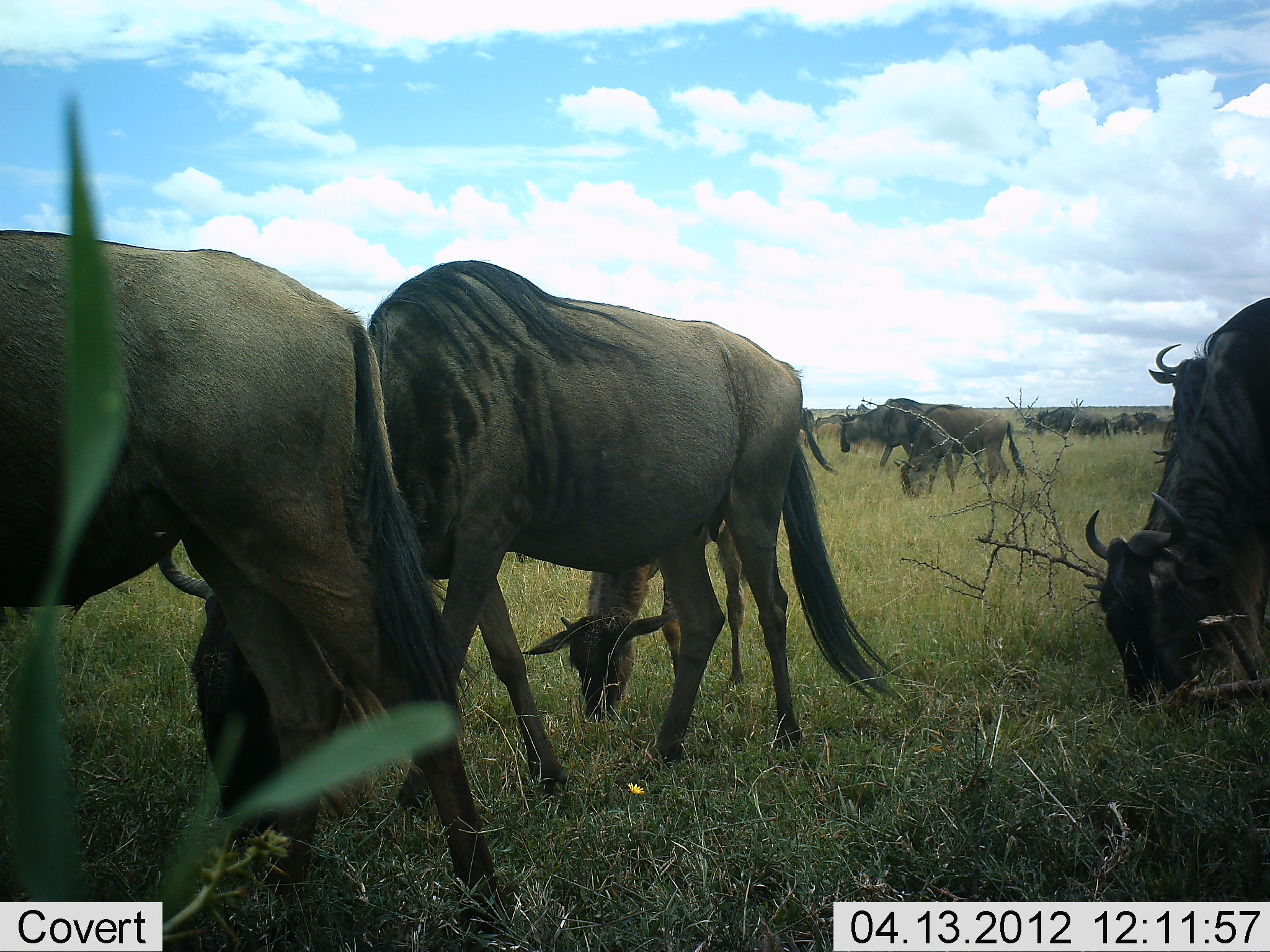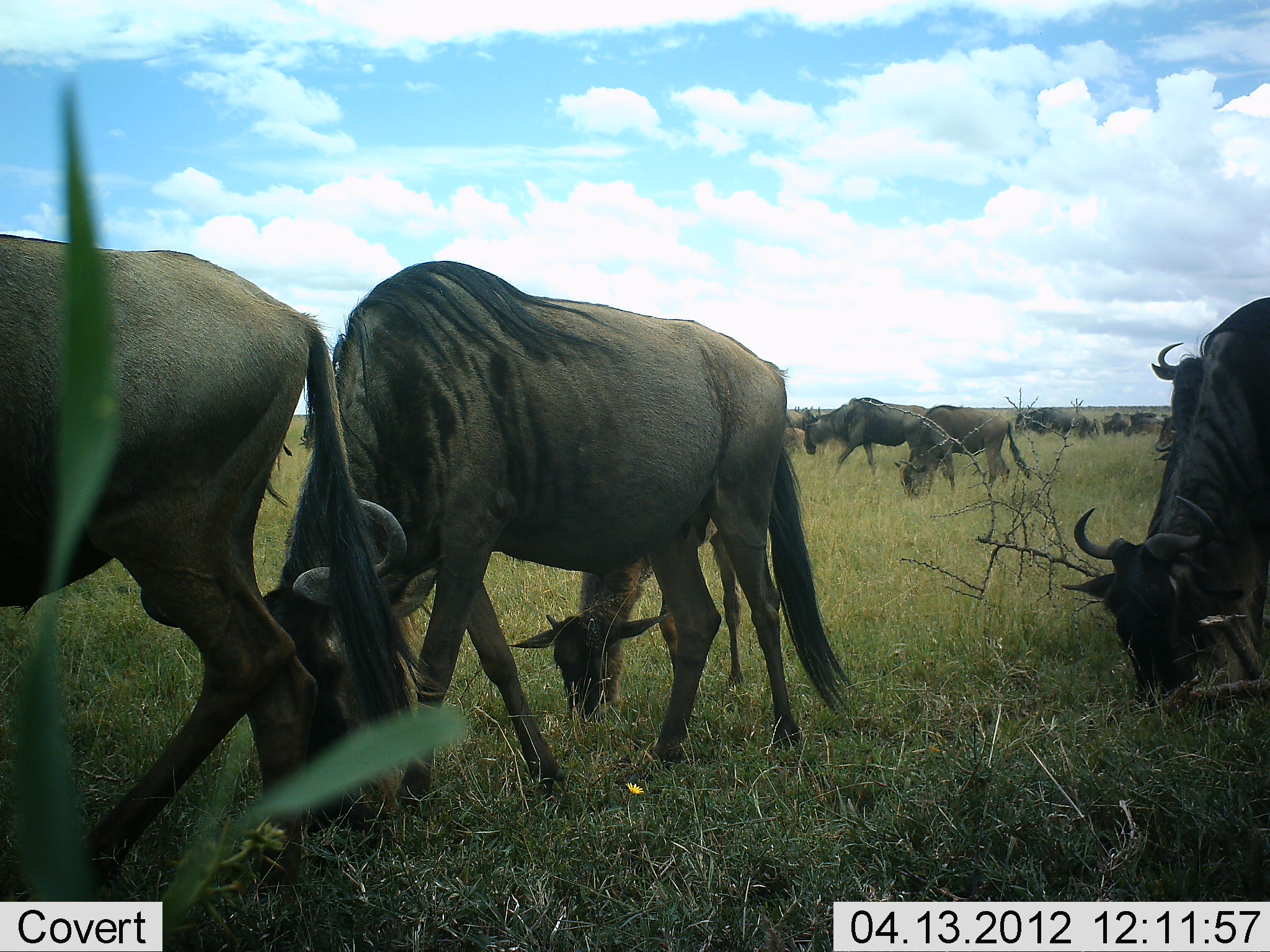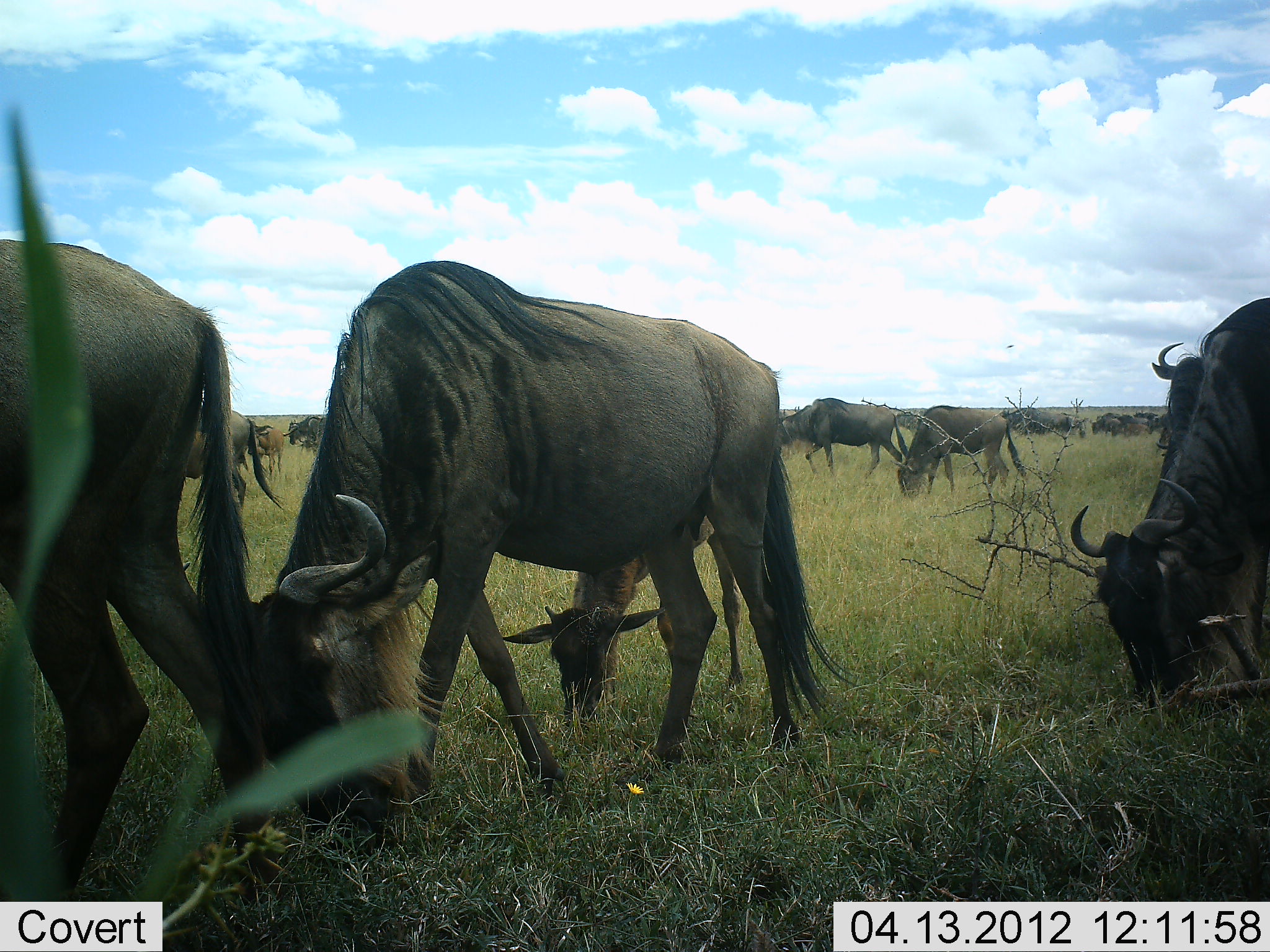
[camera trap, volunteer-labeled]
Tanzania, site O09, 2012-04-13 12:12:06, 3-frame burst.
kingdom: Animalia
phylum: Chordata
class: Mammalia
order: Artiodactyla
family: Bovidae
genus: Connochaetes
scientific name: Connochaetes taurinus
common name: blue wildebeest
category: wildebeest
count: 11-50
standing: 33%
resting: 0%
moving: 33%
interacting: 0%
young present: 48%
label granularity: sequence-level